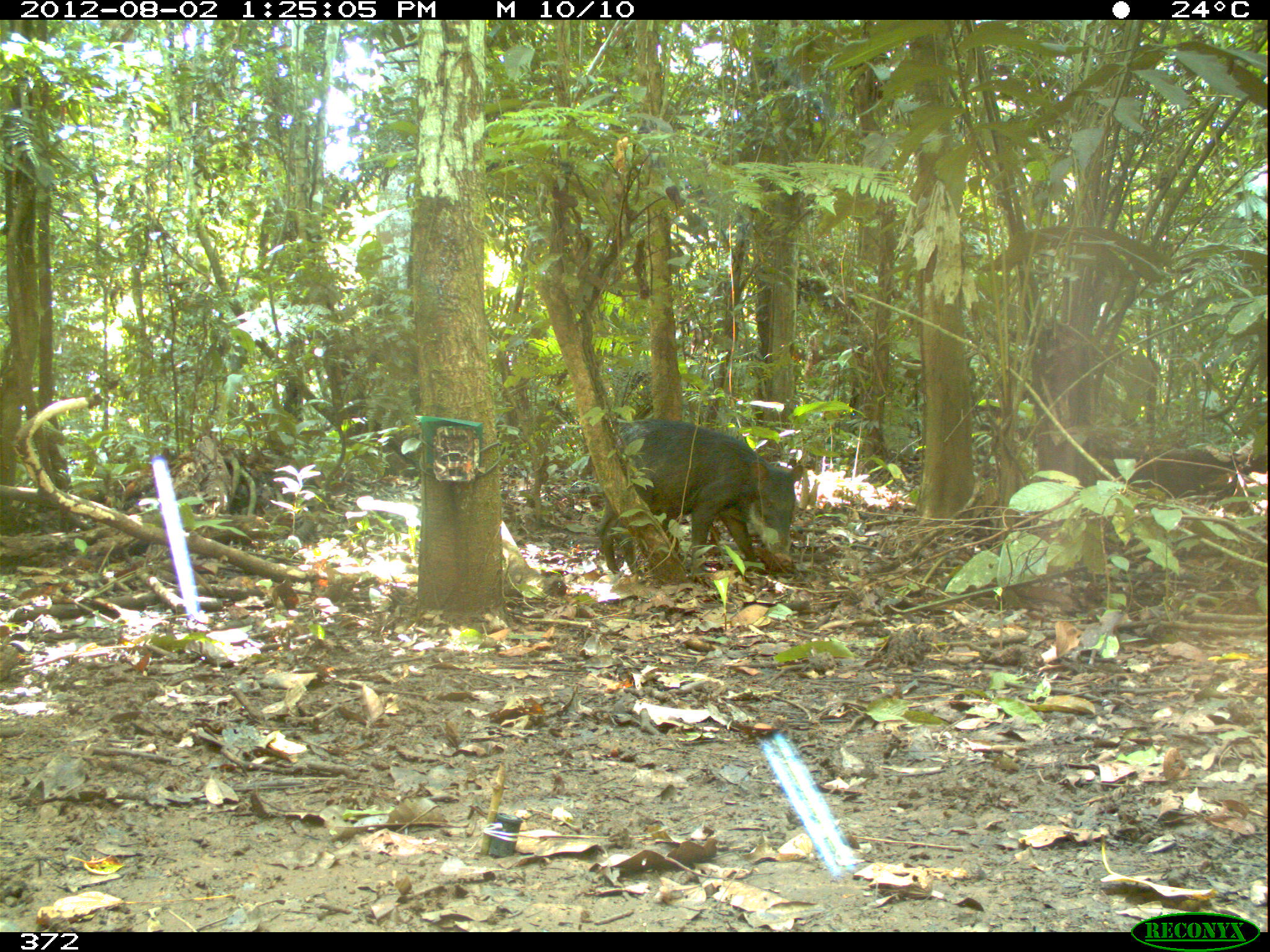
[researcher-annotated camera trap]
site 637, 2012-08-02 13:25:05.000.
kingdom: Animalia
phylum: Chordata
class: Mammalia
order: Artiodactyla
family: Tayassuidae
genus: Tayassu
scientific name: Tayassu pecari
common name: white-lipped peccary